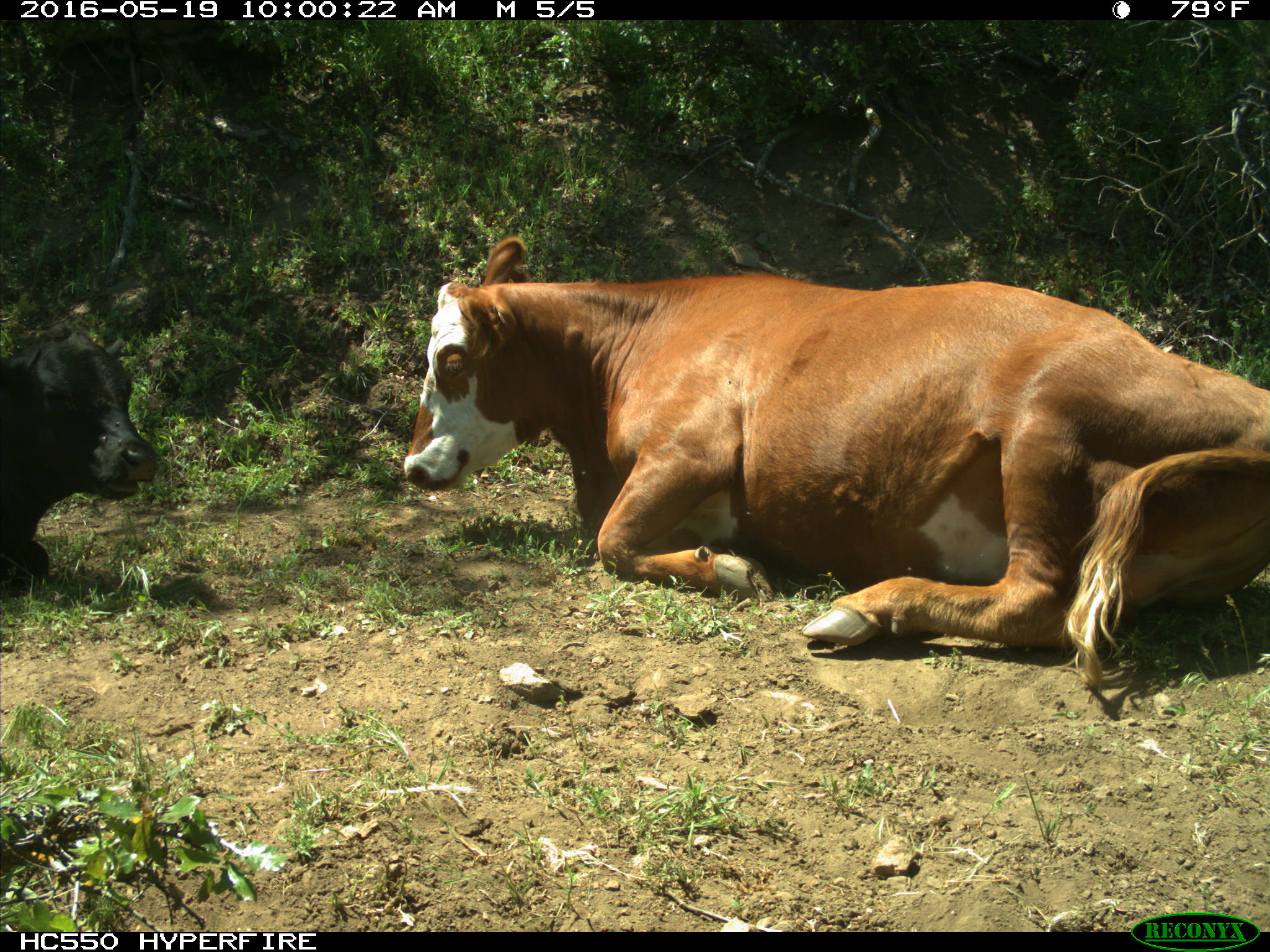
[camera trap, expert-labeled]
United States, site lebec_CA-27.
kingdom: Animalia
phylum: Chordata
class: Mammalia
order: Artiodactyla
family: Bovidae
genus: Bos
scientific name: Bos taurus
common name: domestic cow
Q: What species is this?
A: Bos taurus (domestic cow).